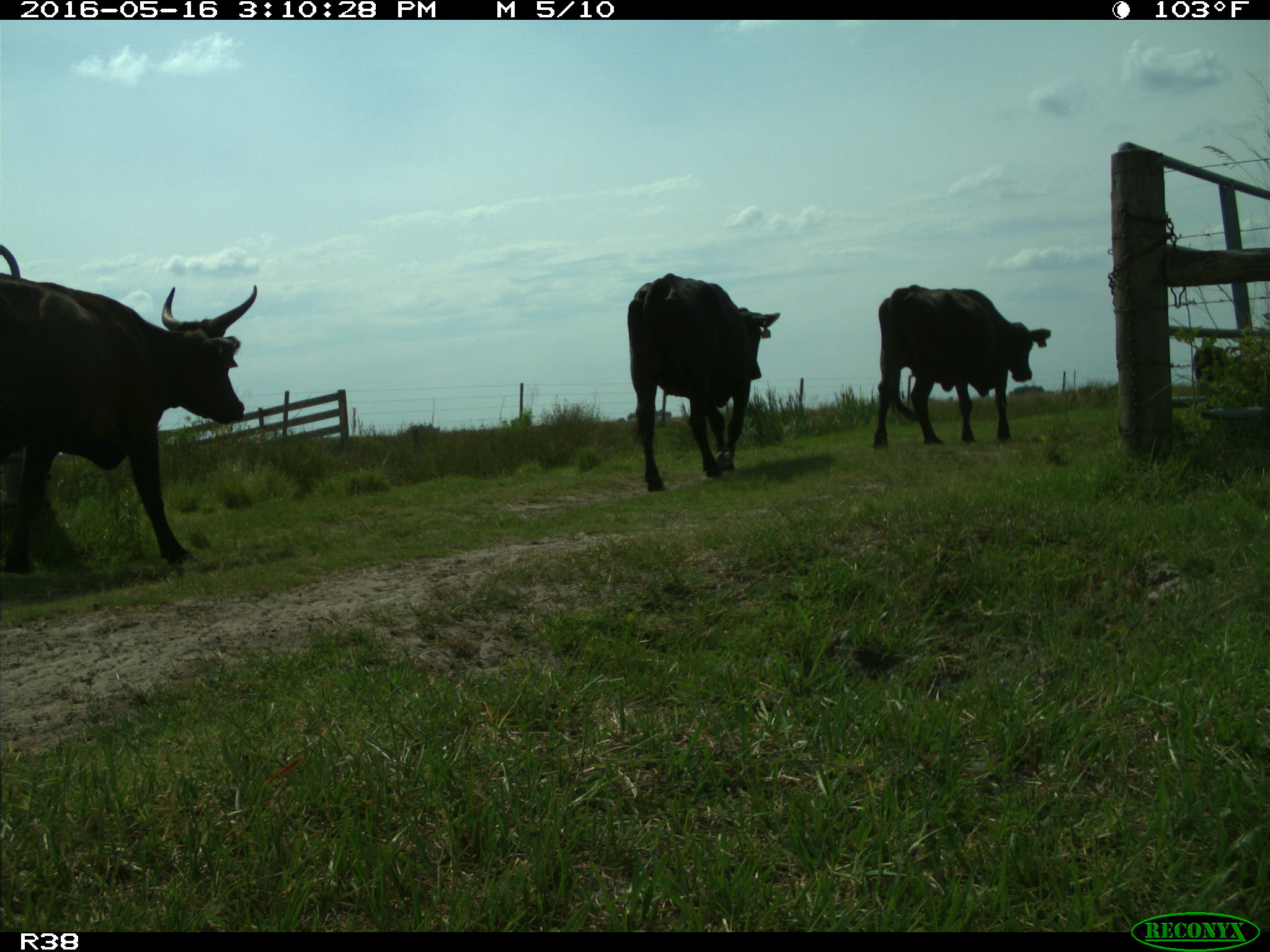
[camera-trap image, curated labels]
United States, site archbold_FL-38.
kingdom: Animalia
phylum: Chordata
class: Mammalia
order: Artiodactyla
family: Bovidae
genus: Bos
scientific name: Bos taurus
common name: domestic cow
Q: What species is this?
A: Bos taurus (domestic cow).